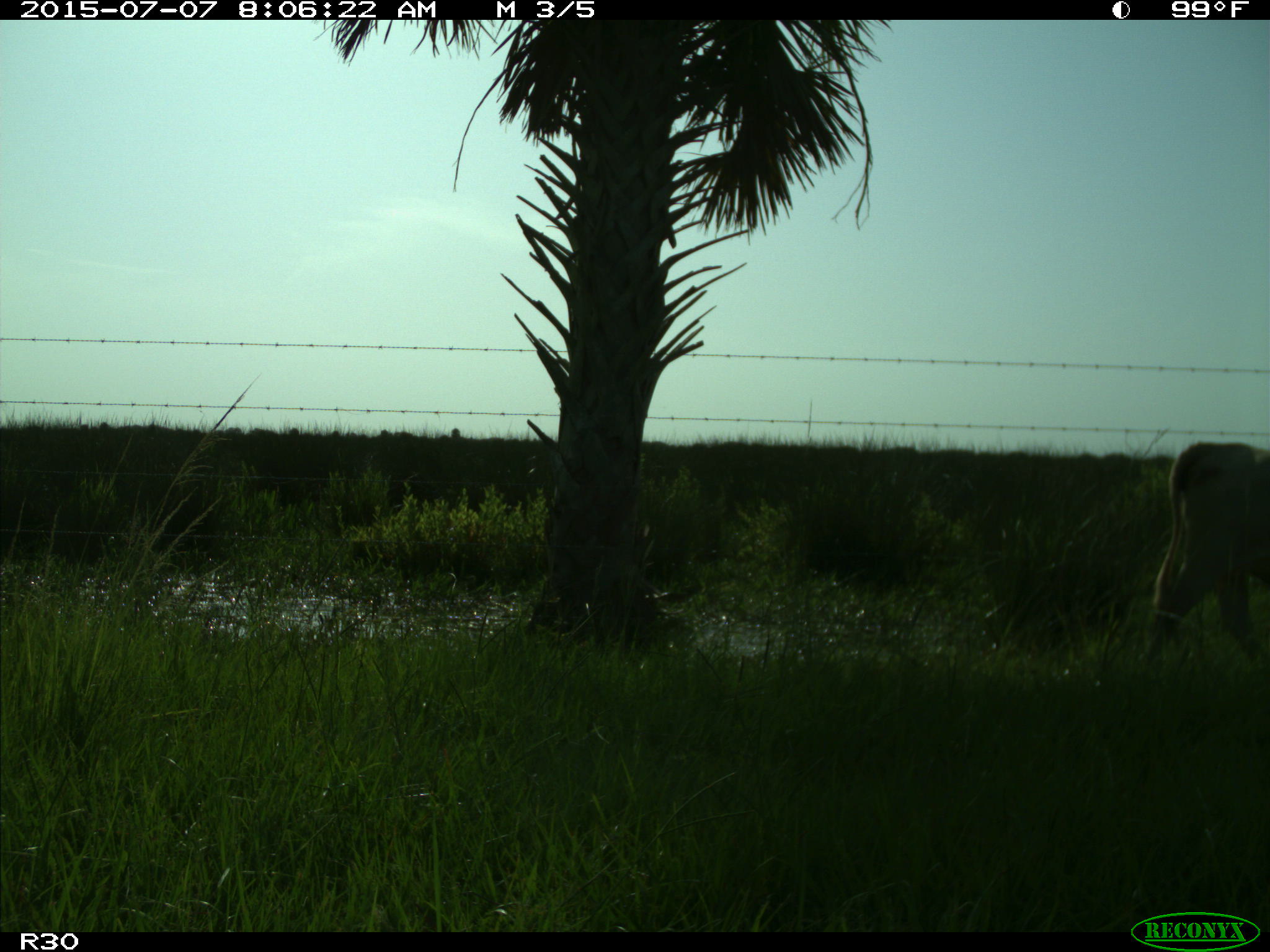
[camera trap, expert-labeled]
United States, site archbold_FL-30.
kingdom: Animalia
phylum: Chordata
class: Mammalia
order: Artiodactyla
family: Bovidae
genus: Bos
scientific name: Bos taurus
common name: domestic cow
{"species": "Bos taurus (domestic cow)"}